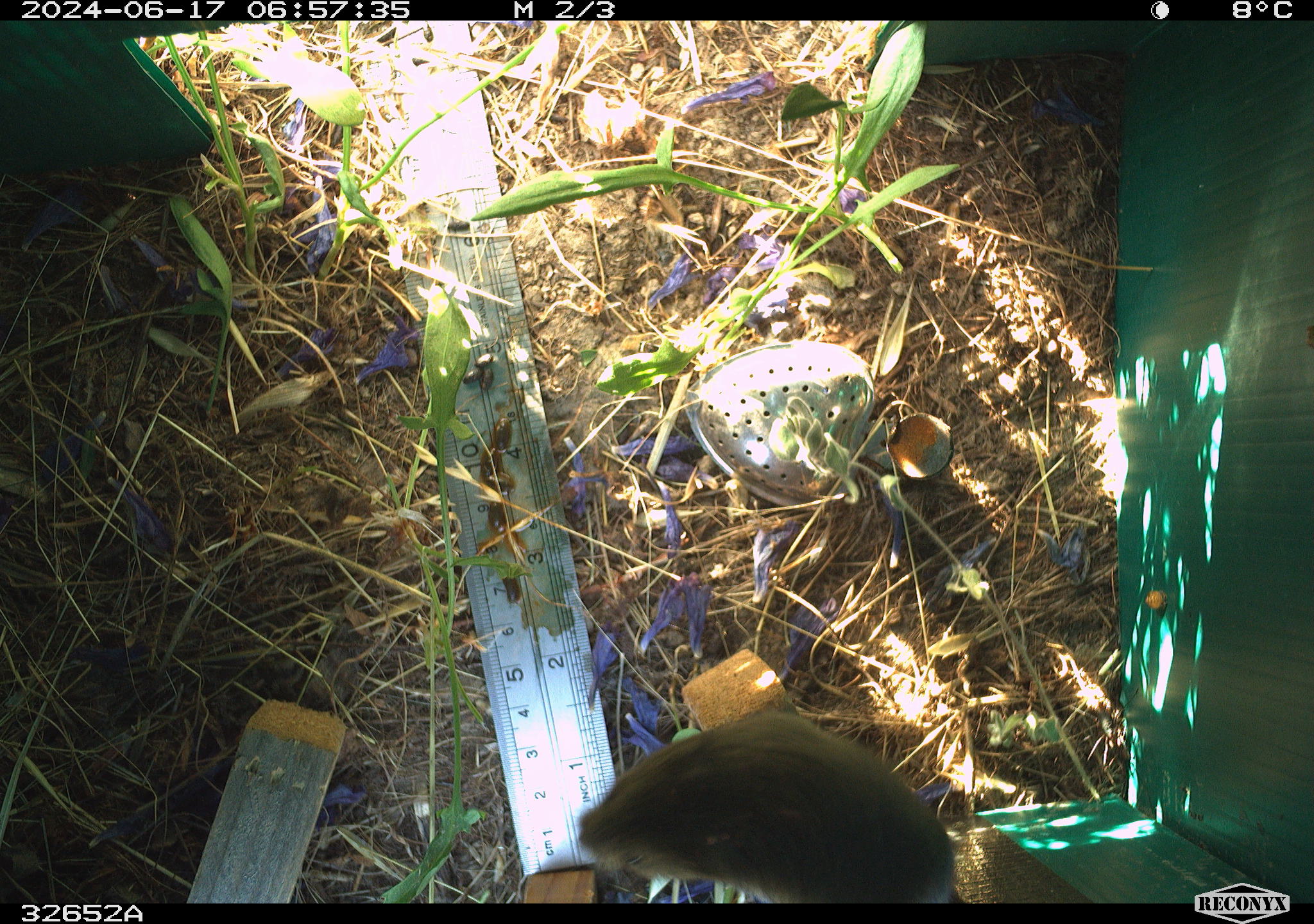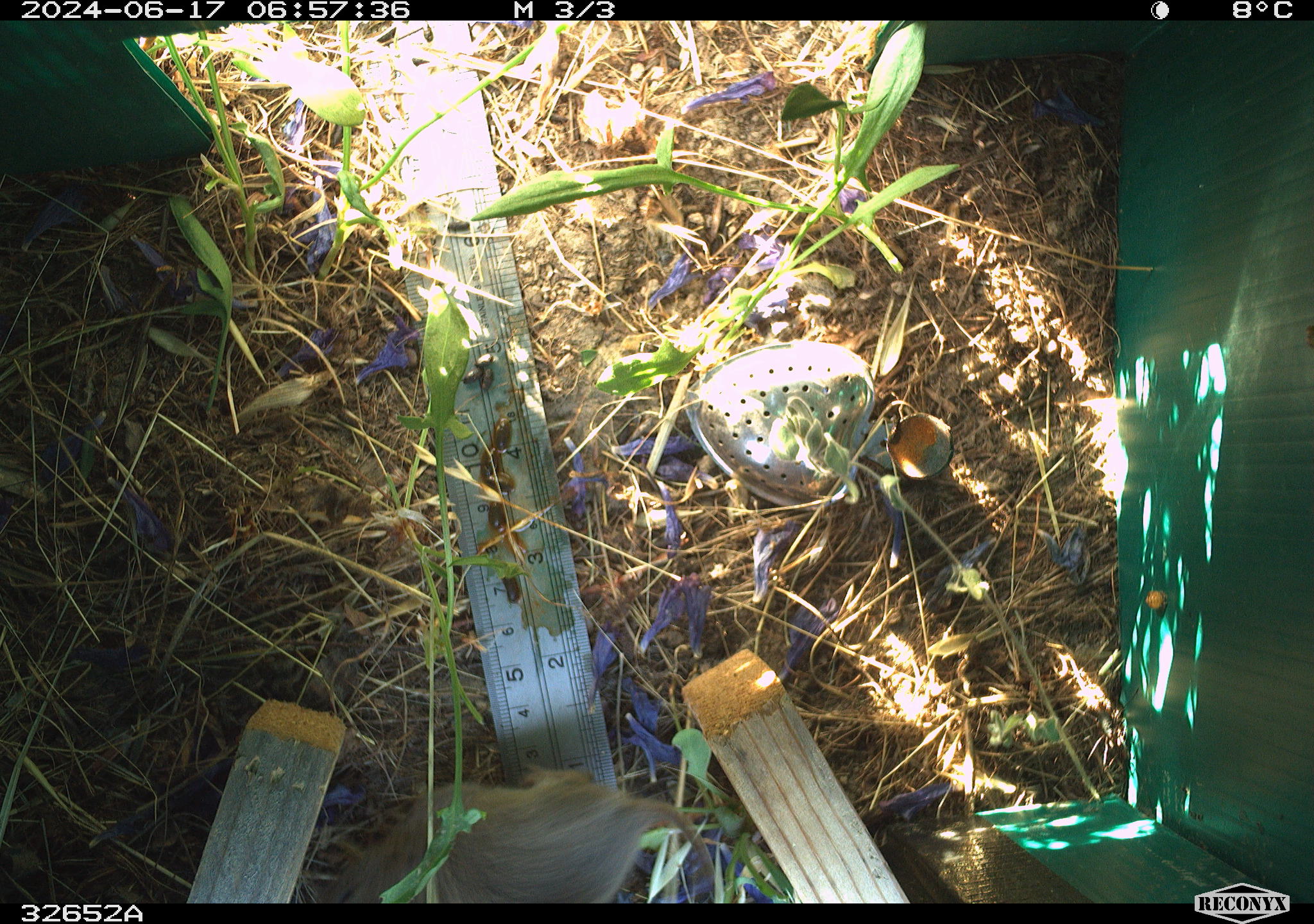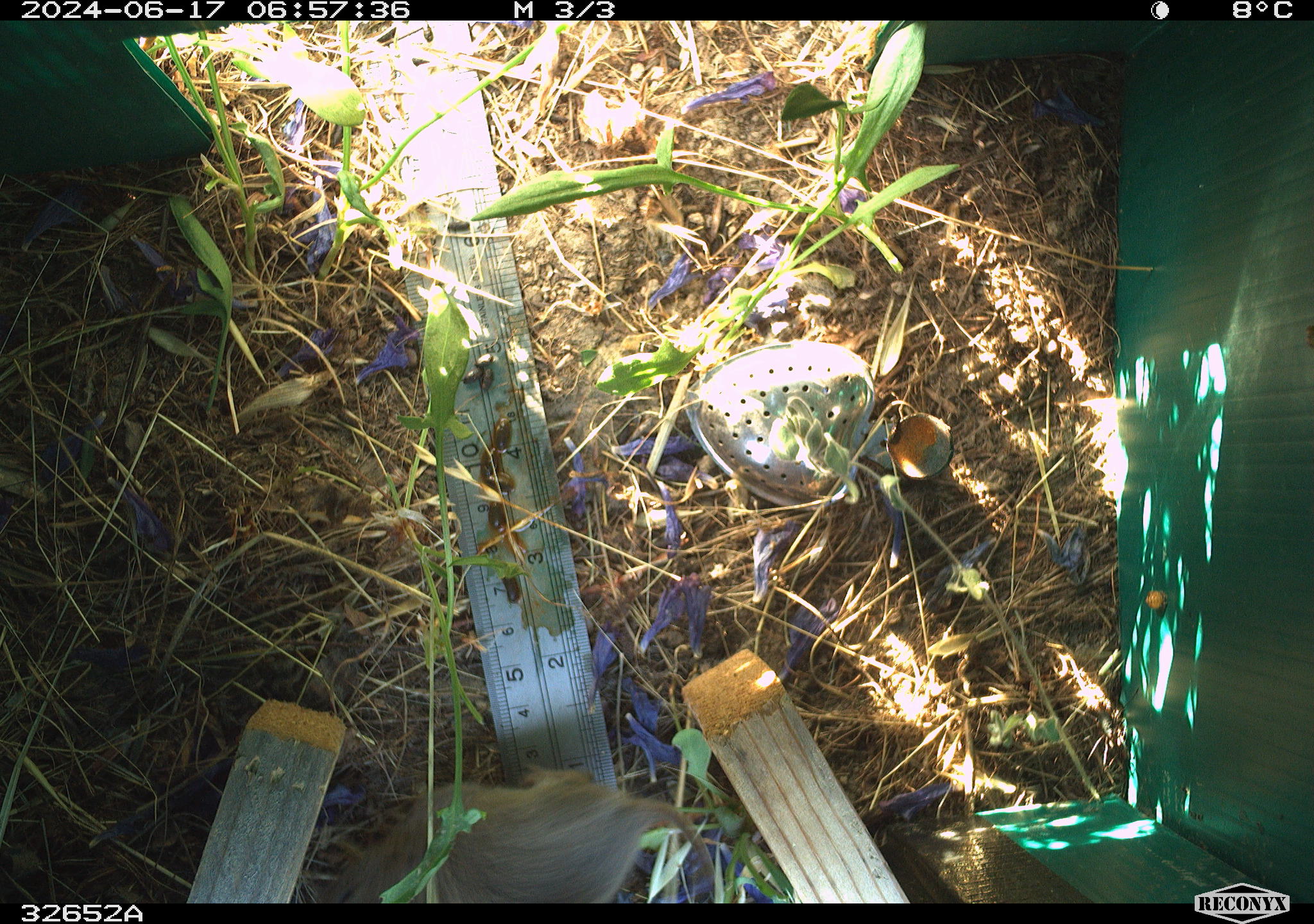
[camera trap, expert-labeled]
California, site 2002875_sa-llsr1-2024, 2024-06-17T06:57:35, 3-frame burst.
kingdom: Animalia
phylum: Chordata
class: Mammalia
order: Rodentia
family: Cricetidae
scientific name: Arvicolinae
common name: voles, lemmings, and muskrats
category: arvicolinae subfamily